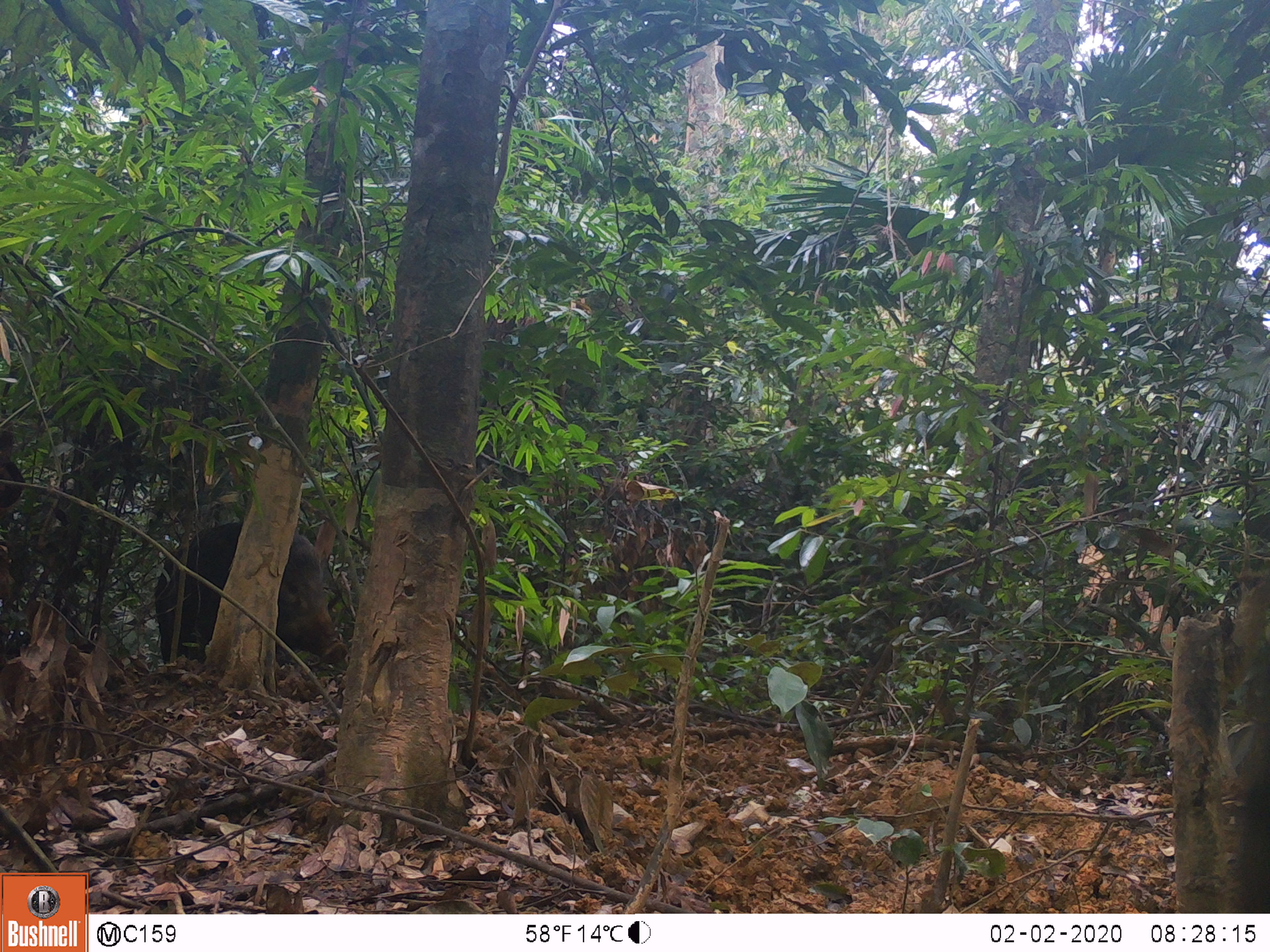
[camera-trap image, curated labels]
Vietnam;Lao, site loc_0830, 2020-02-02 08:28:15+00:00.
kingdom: Animalia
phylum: Chordata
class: Mammalia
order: Artiodactyla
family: Suidae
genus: Sus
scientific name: Sus scrofa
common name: eurasian wild pig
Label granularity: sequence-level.